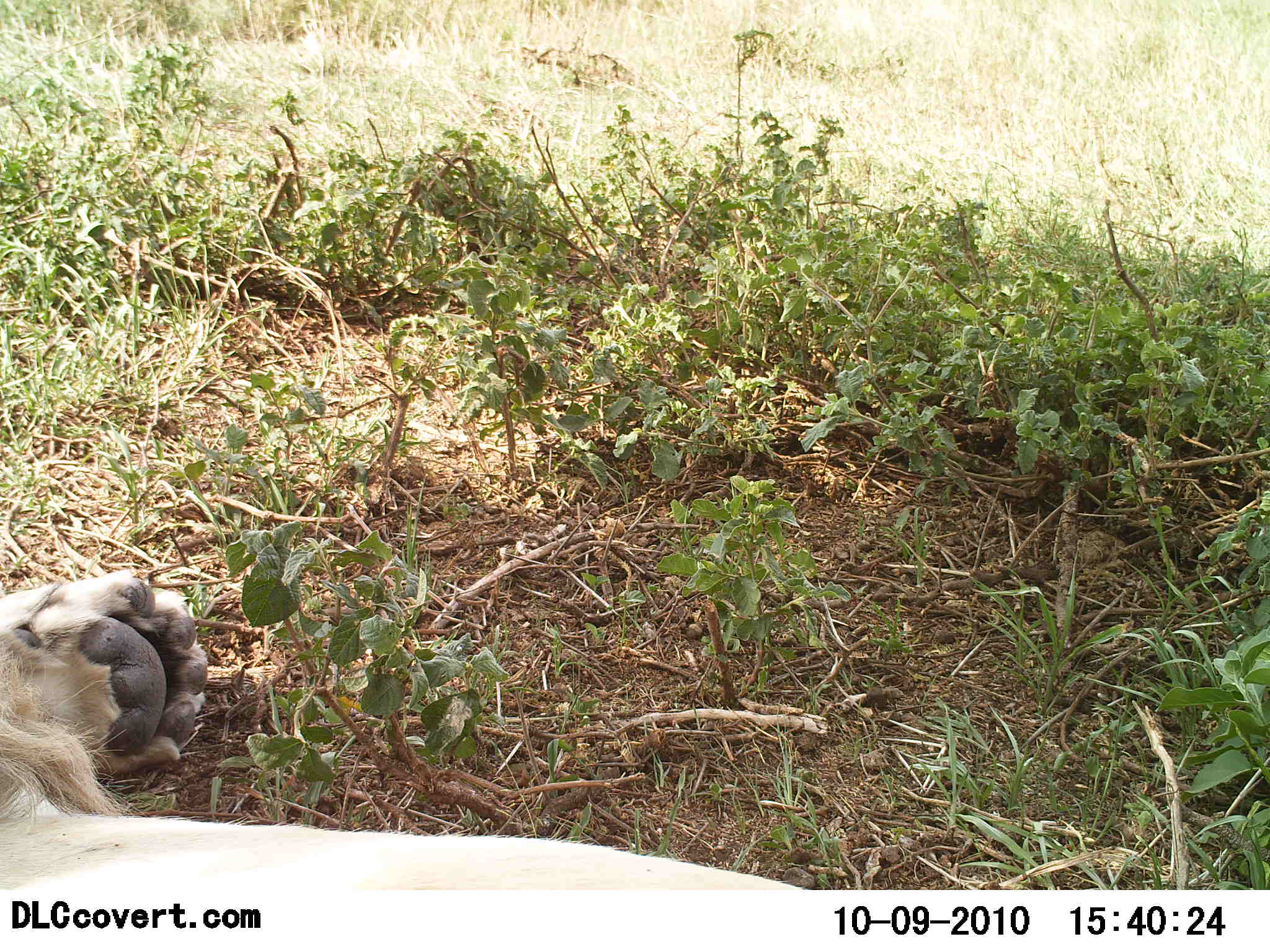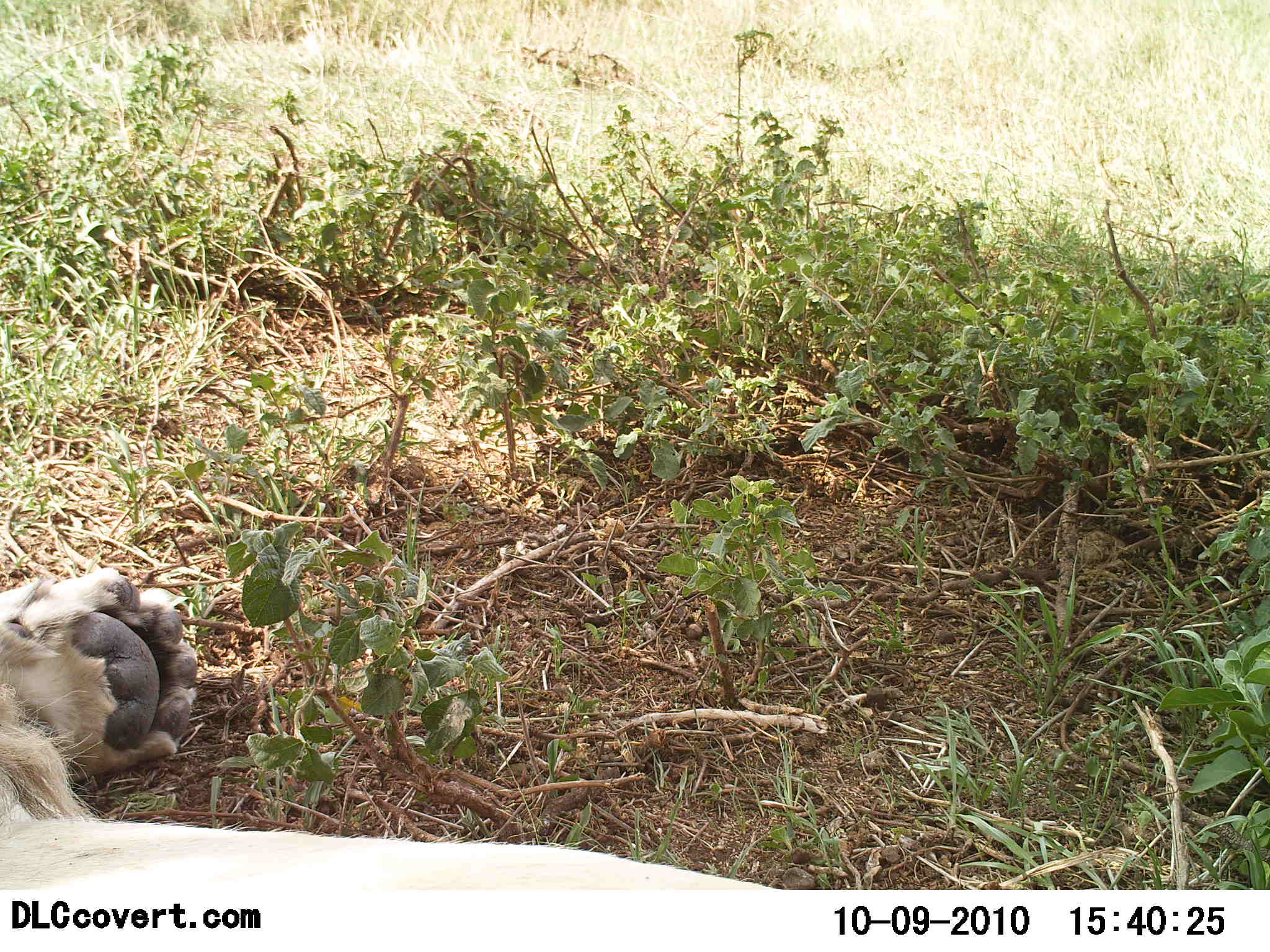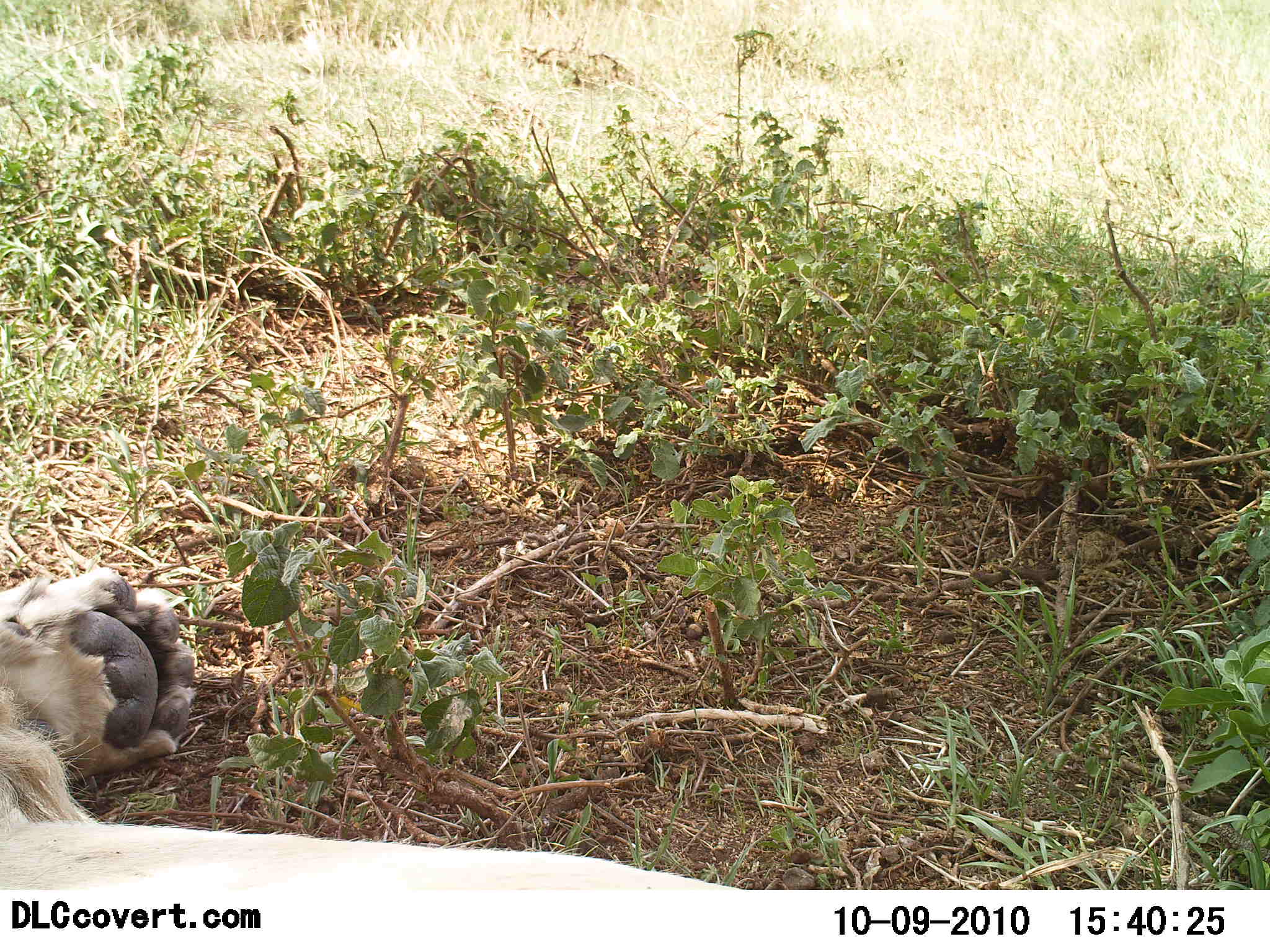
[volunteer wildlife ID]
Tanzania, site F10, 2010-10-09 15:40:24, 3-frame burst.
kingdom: Animalia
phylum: Chordata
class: Mammalia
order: Carnivora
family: Felidae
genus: Panthera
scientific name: Panthera leo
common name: lion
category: lionmale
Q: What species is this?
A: Lionmale (lion) (Panthera leo).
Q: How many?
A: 1.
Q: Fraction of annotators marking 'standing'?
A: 0%.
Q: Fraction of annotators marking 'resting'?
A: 100%.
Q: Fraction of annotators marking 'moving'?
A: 0%.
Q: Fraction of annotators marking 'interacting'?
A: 0%.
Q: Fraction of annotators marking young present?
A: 0%.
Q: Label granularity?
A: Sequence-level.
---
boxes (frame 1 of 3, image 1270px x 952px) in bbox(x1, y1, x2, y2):
animal: bbox(2, 568, 814, 889)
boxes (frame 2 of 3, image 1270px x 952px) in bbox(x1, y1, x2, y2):
animal: bbox(0, 561, 782, 889)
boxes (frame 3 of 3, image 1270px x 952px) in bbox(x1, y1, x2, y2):
animal: bbox(0, 563, 757, 889)